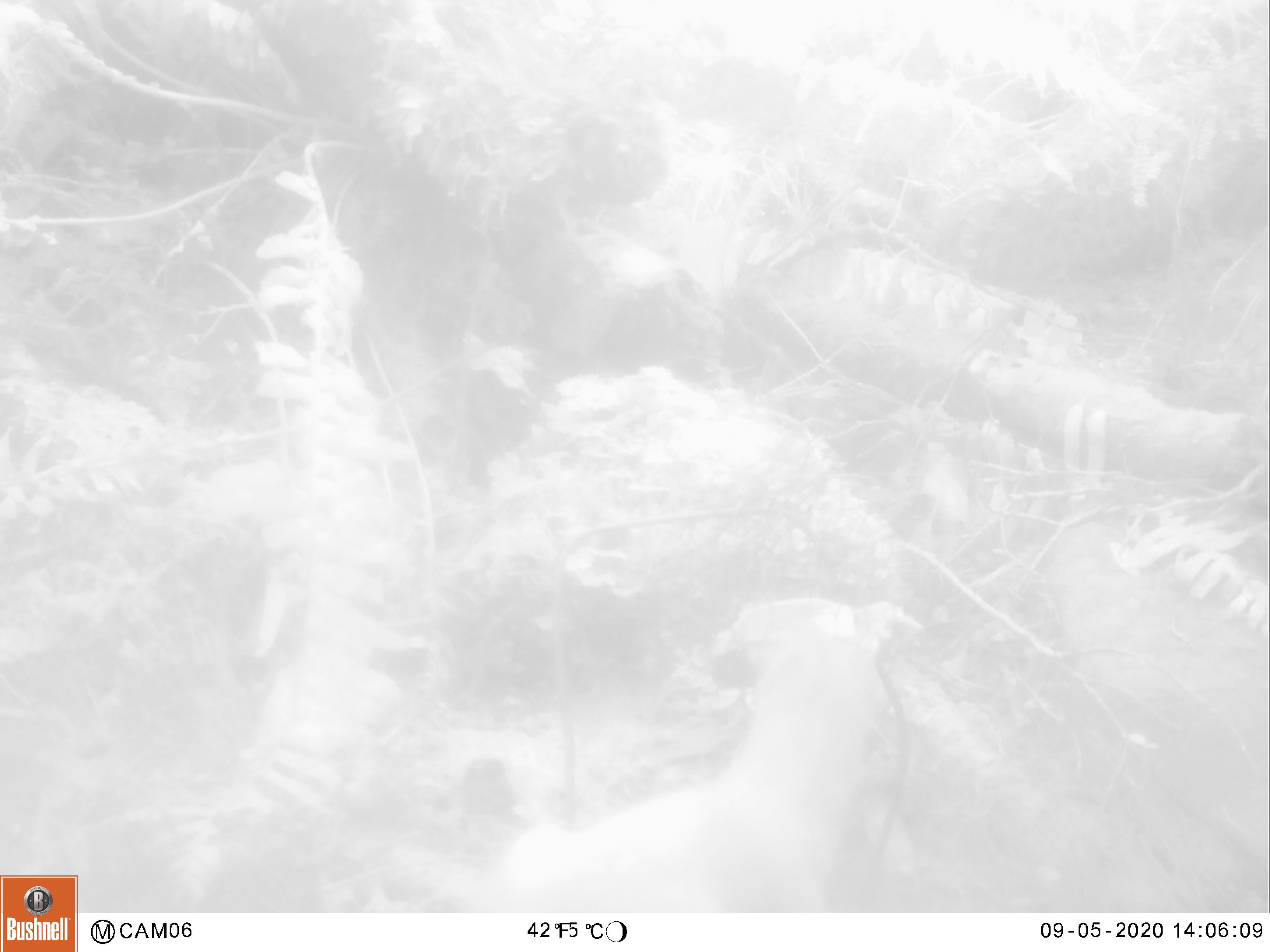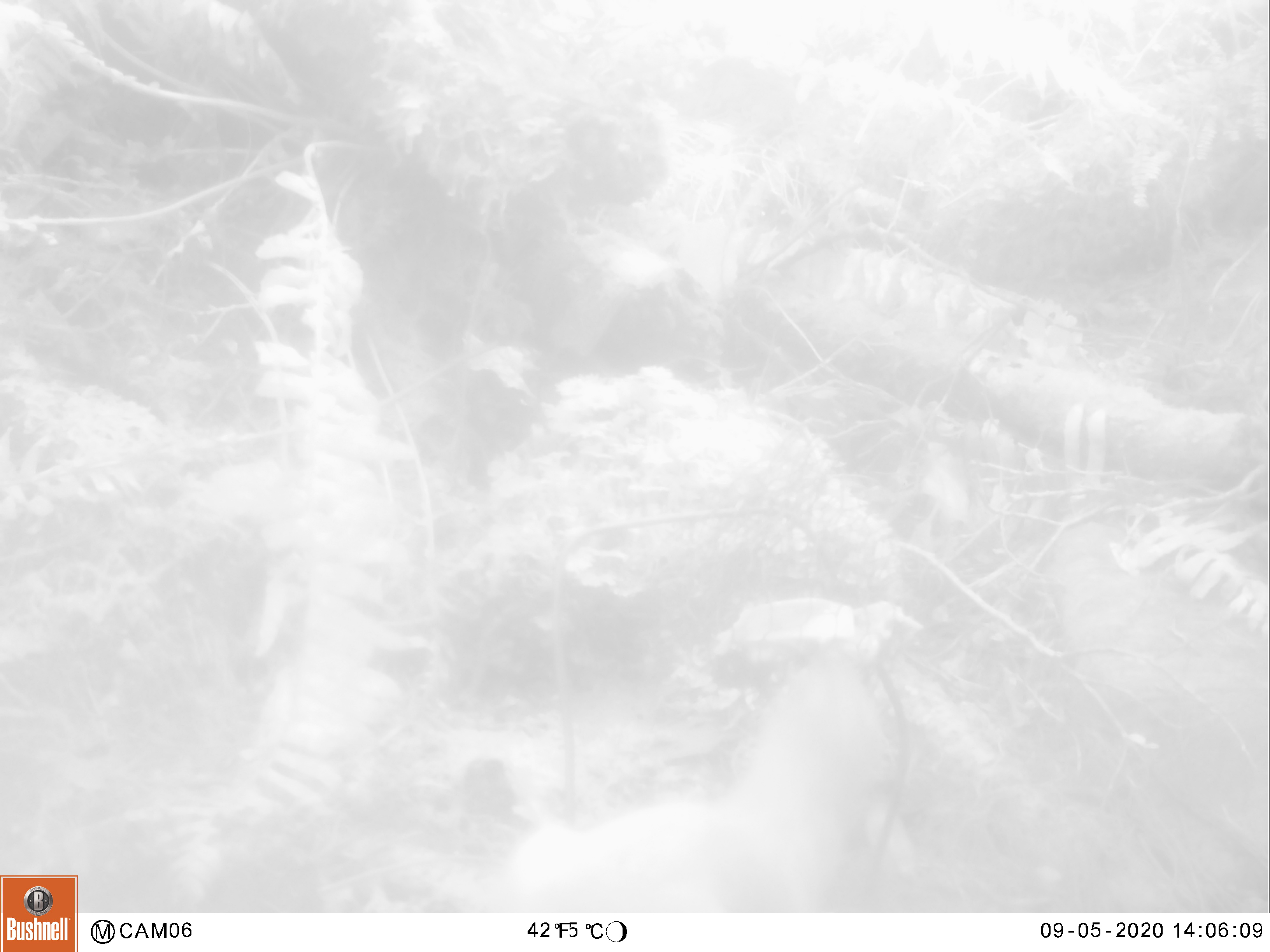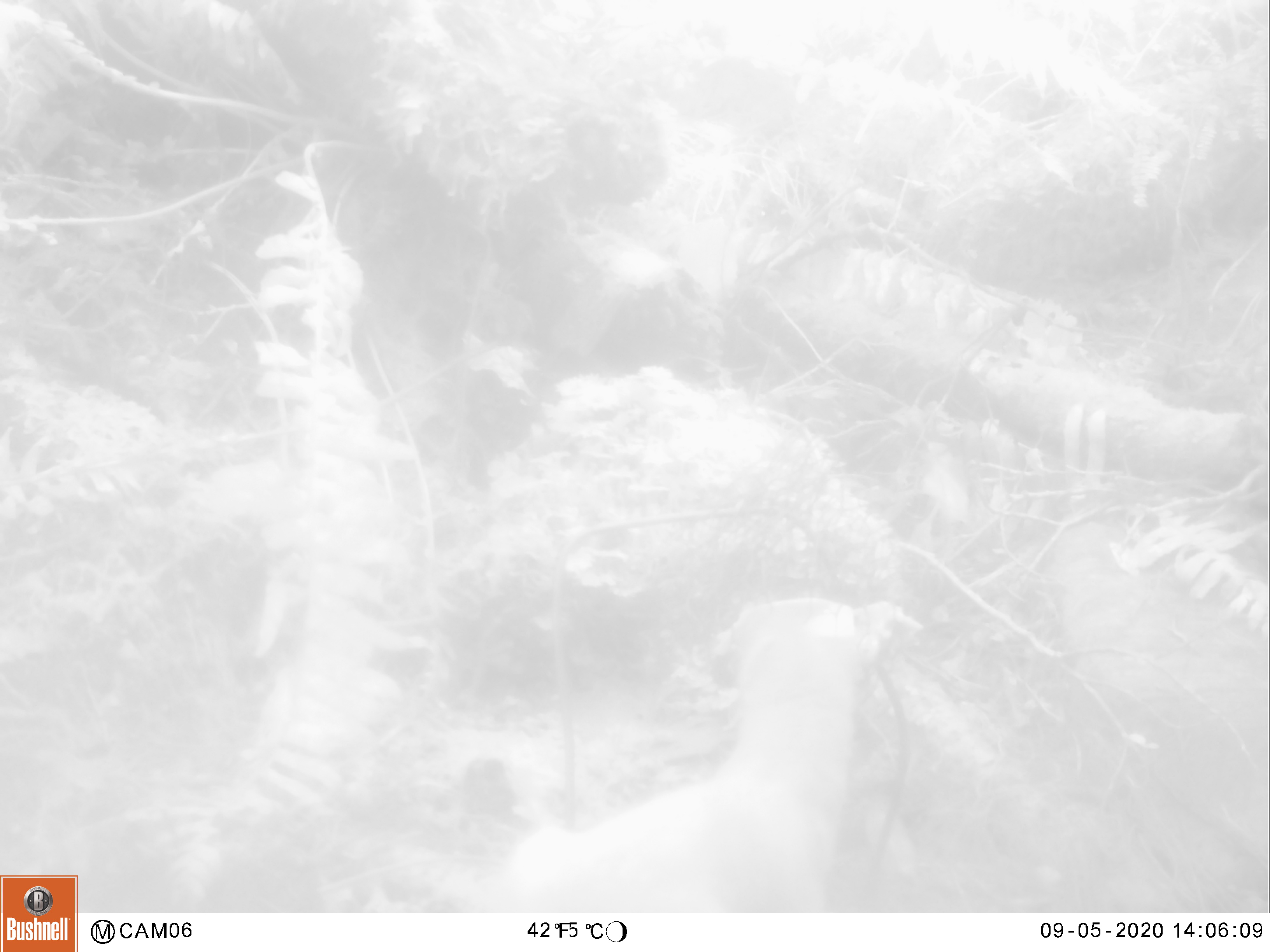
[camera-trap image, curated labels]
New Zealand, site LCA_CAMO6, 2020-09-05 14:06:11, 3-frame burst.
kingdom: Animalia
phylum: Chordata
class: Mammalia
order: Carnivora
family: Mustelidae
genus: Mustela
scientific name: Mustela erminea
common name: stoat